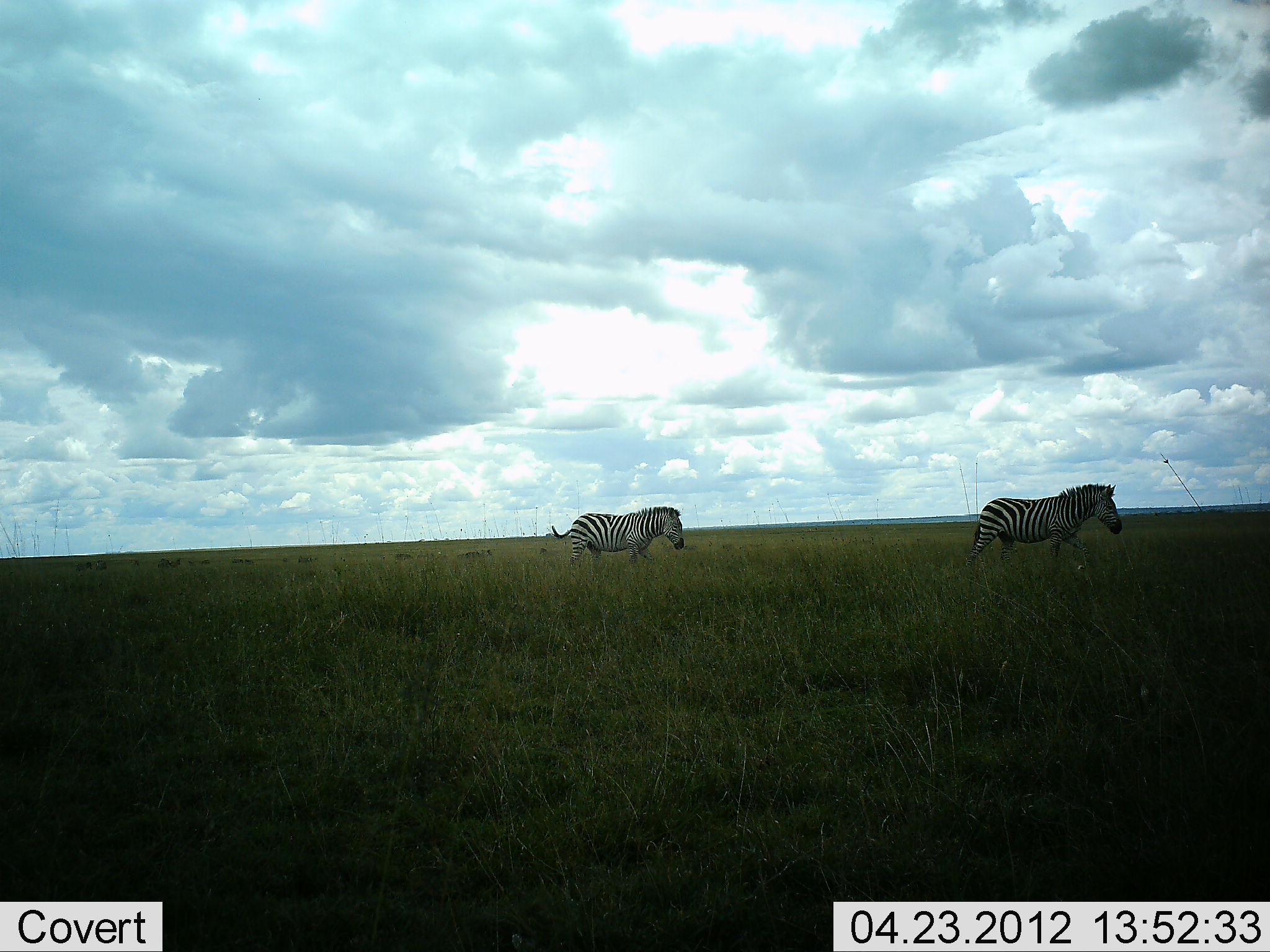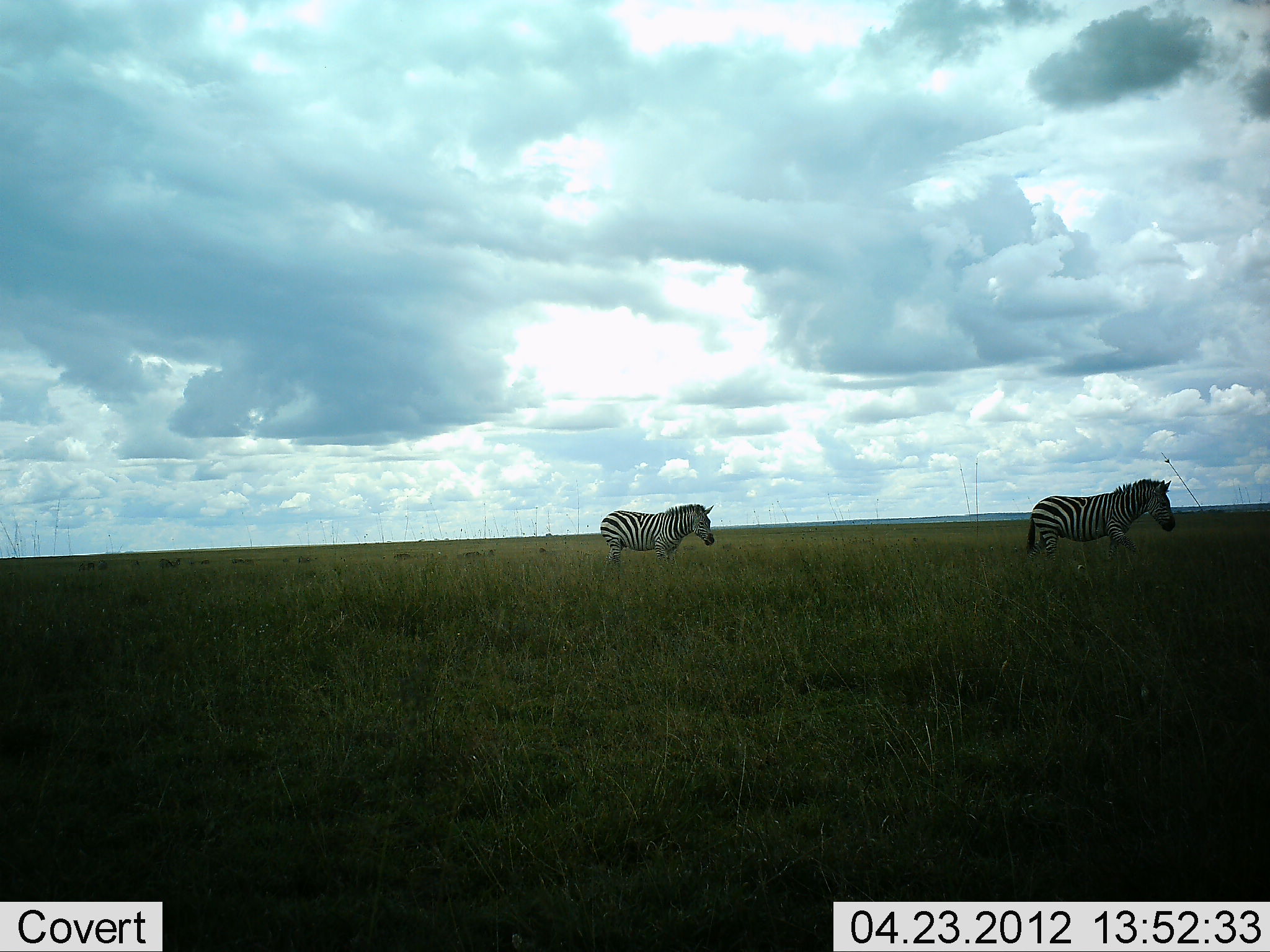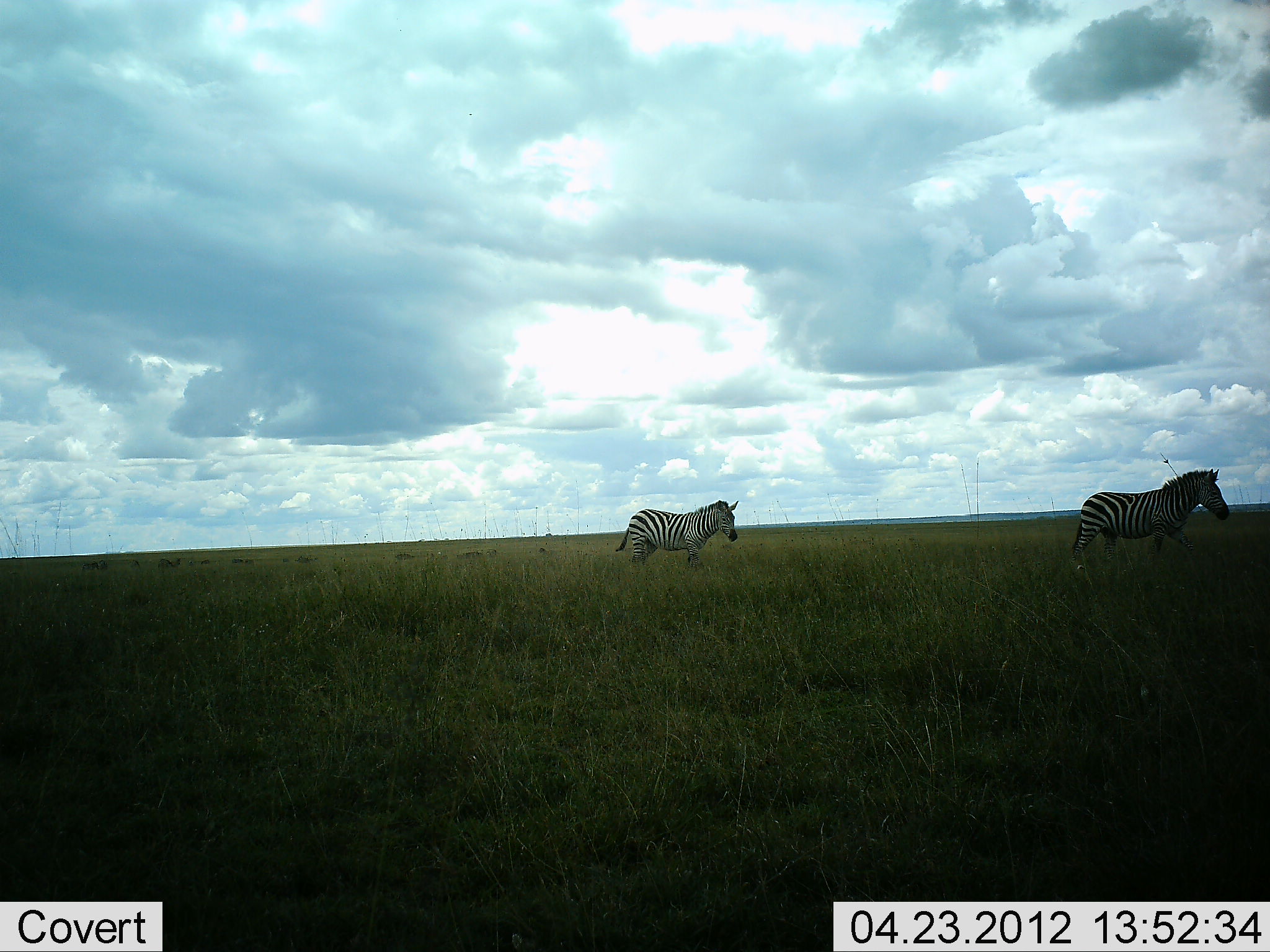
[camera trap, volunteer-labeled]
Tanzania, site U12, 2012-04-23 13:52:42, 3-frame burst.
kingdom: Animalia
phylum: Chordata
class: Mammalia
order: Perissodactyla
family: Equidae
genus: Equus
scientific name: Equus quagga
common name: plains zebra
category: zebra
Zebra (plains zebra) (Equus quagga), count 2. Behavior (volunteer vote fractions): standing 10%, resting 0%, moving 100%, interacting 0%. Young present (vote fraction): 0%. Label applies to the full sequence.